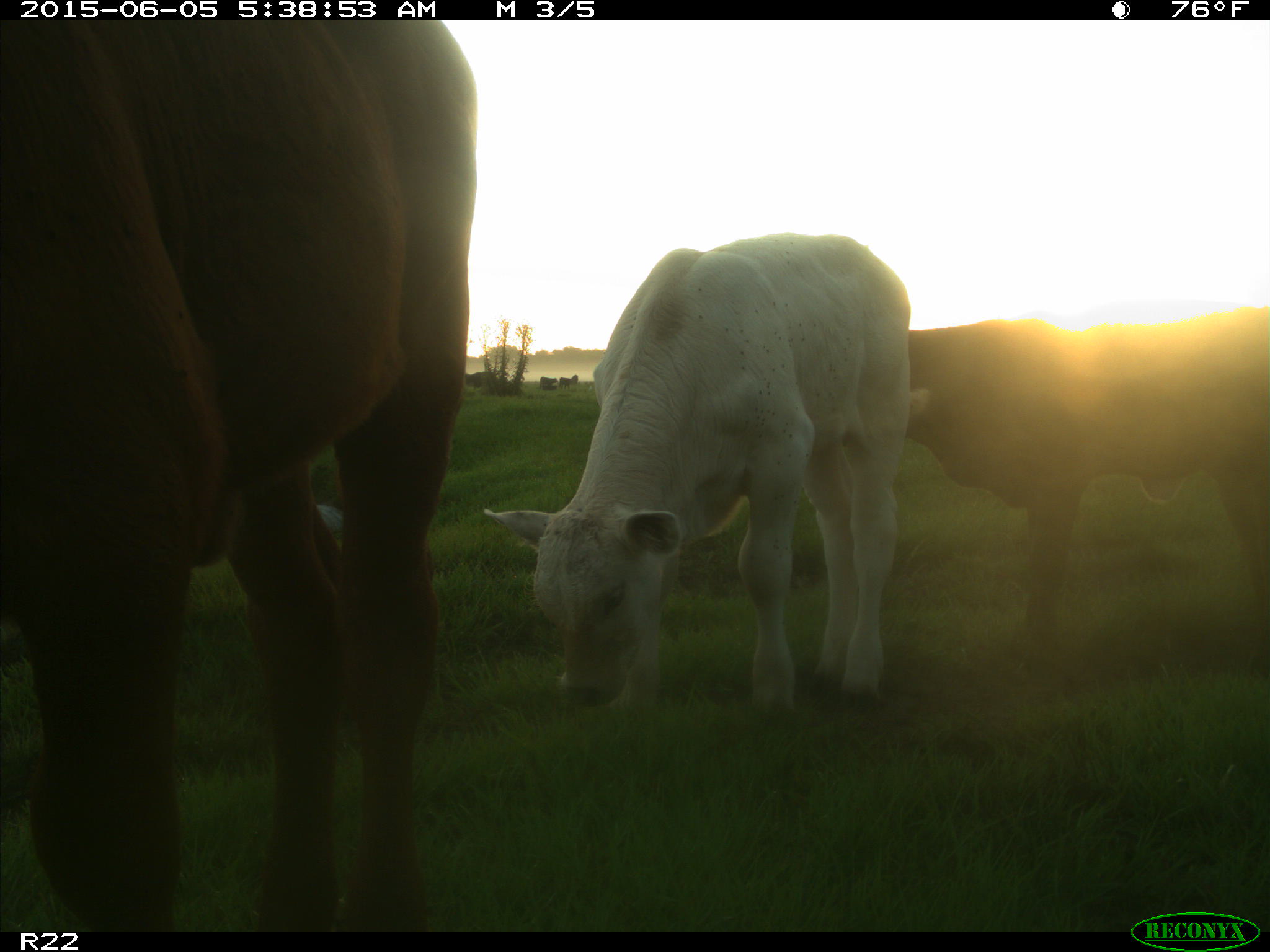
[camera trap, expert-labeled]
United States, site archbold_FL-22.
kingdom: Animalia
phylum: Chordata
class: Mammalia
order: Artiodactyla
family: Bovidae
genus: Bos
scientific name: Bos taurus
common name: domestic cow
Bos taurus (domestic cow).